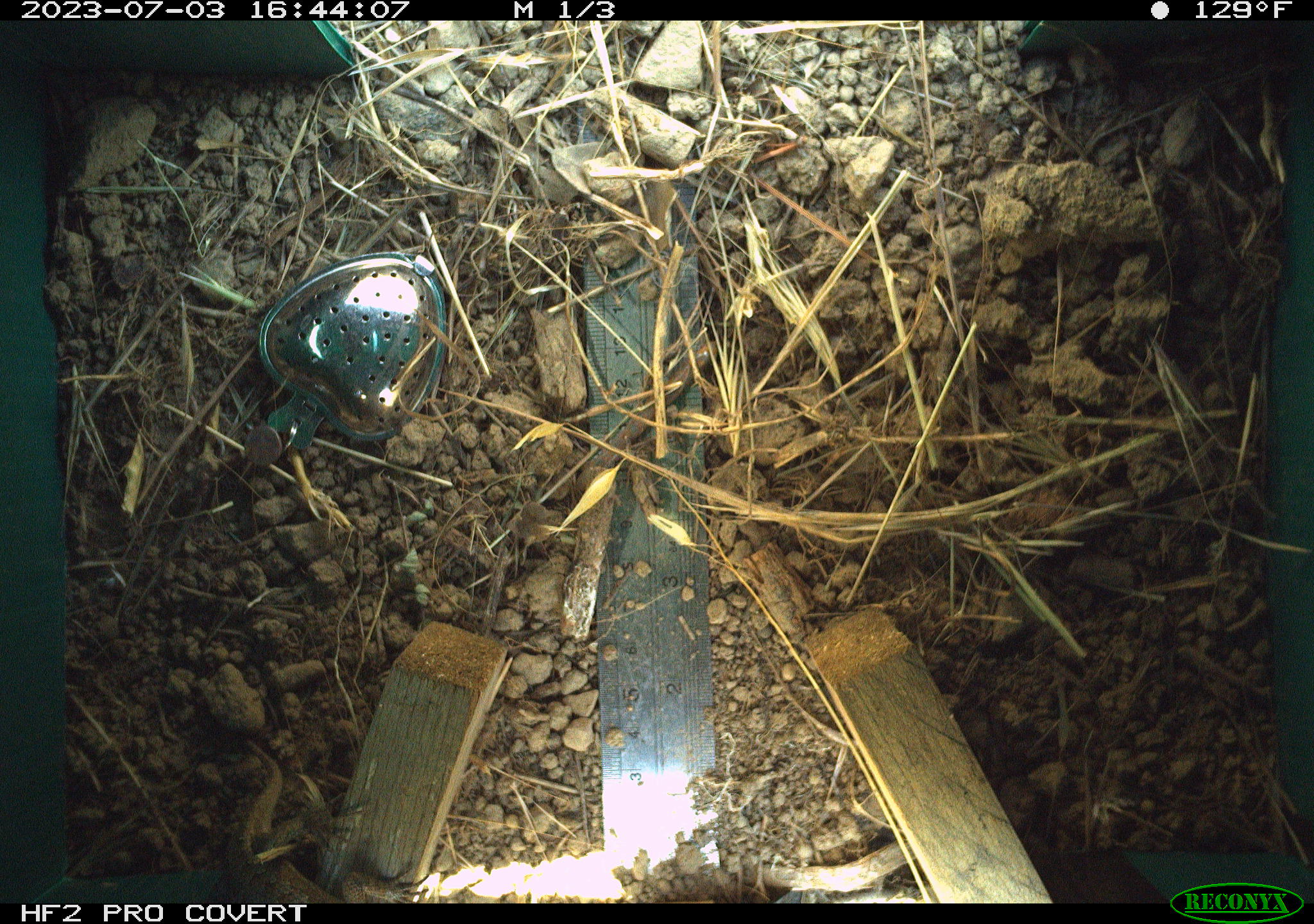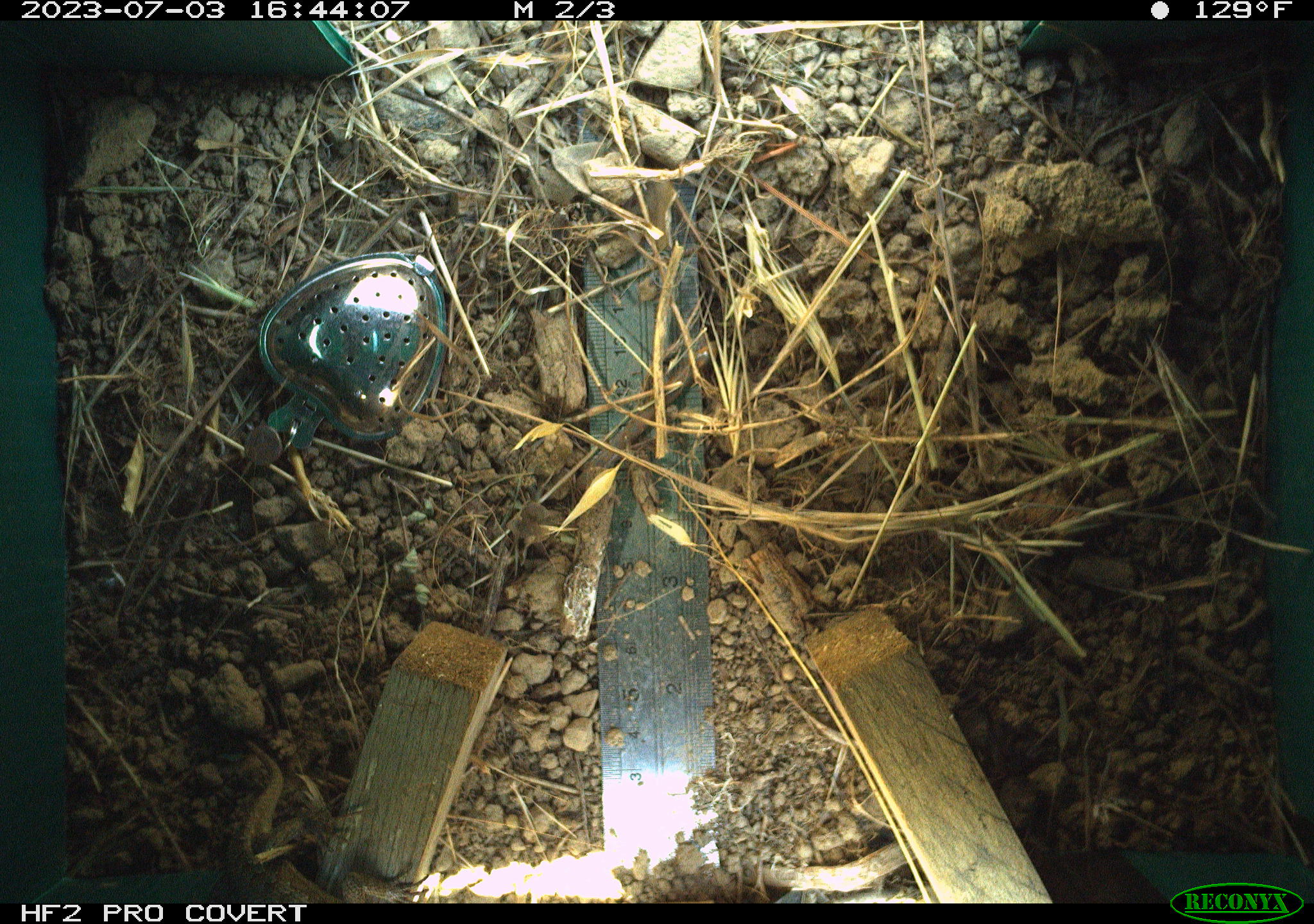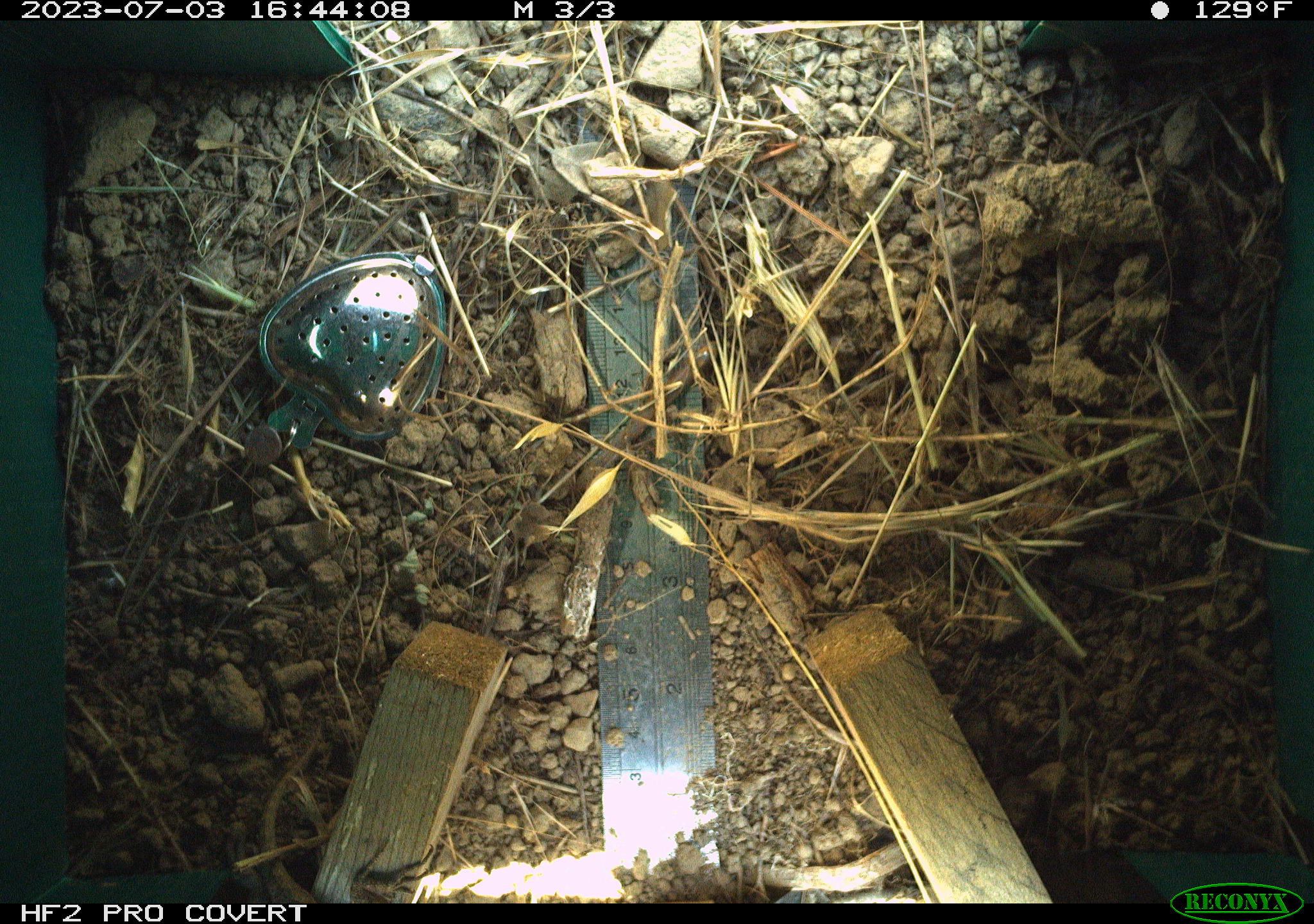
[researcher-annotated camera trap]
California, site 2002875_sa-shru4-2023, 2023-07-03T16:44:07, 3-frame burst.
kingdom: Animalia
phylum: Chordata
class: Reptilia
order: Squamata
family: Phrynosomatidae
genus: Sceloporus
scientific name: Sceloporus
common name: spiny lizards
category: sceloporus species